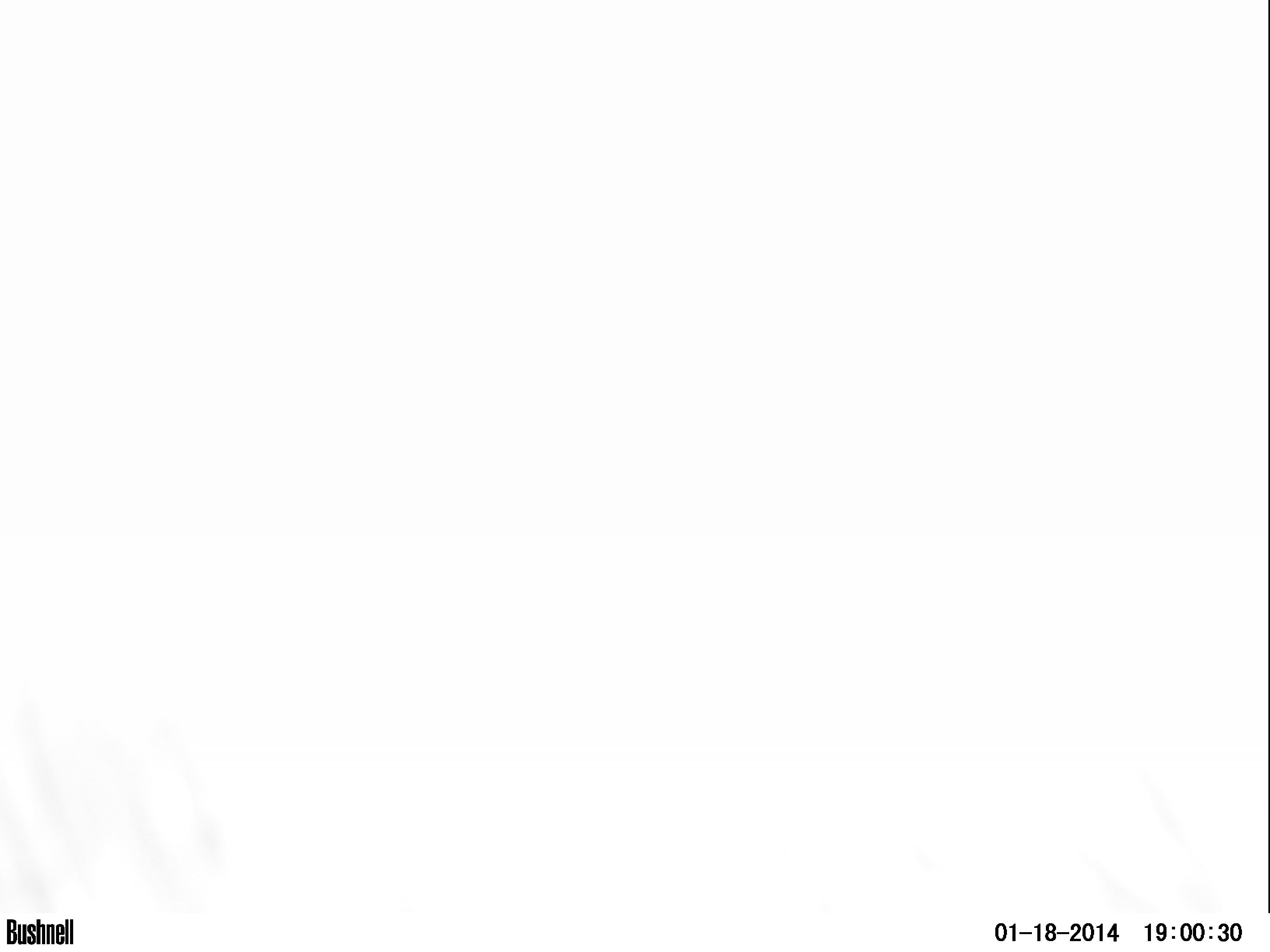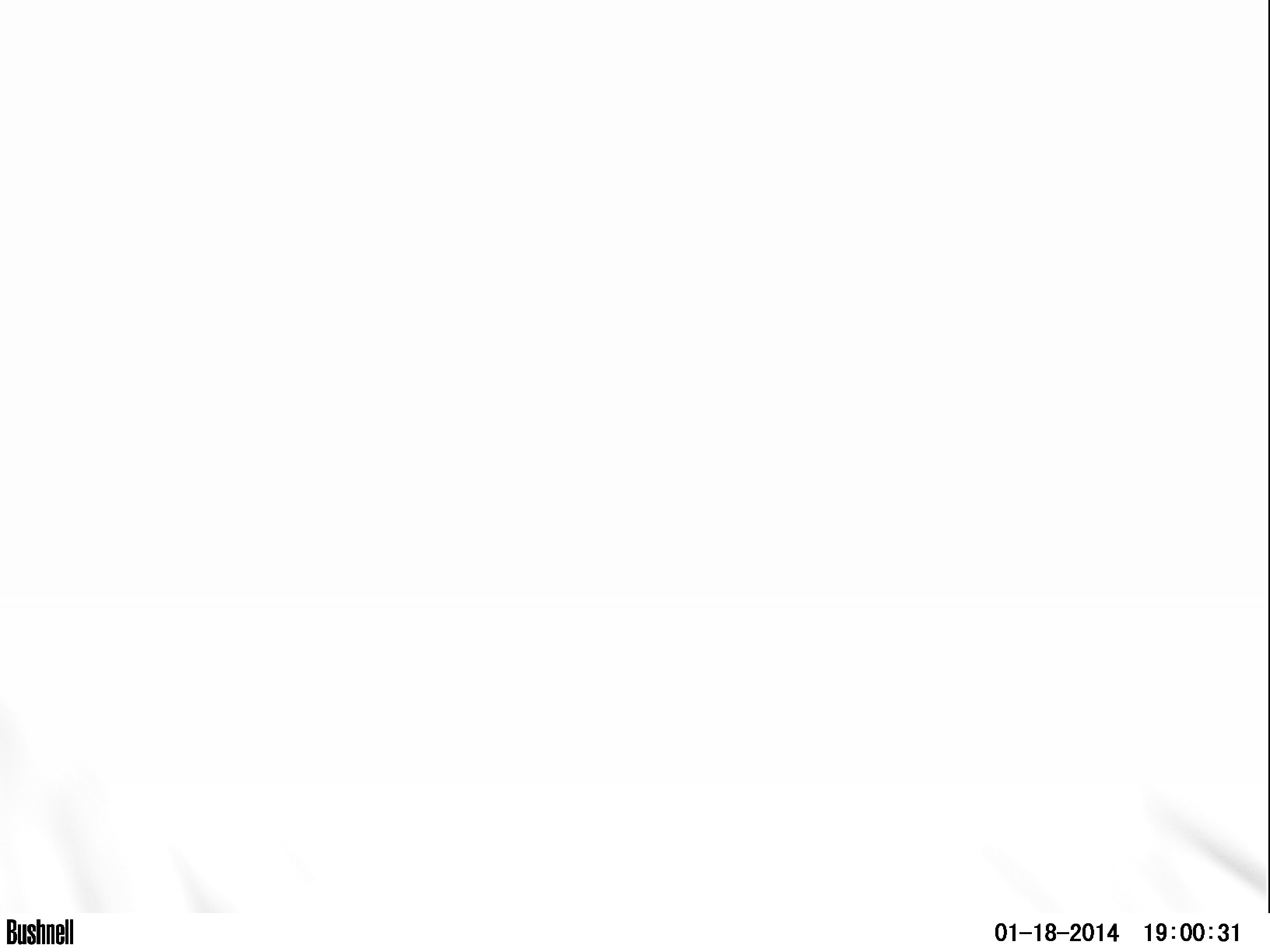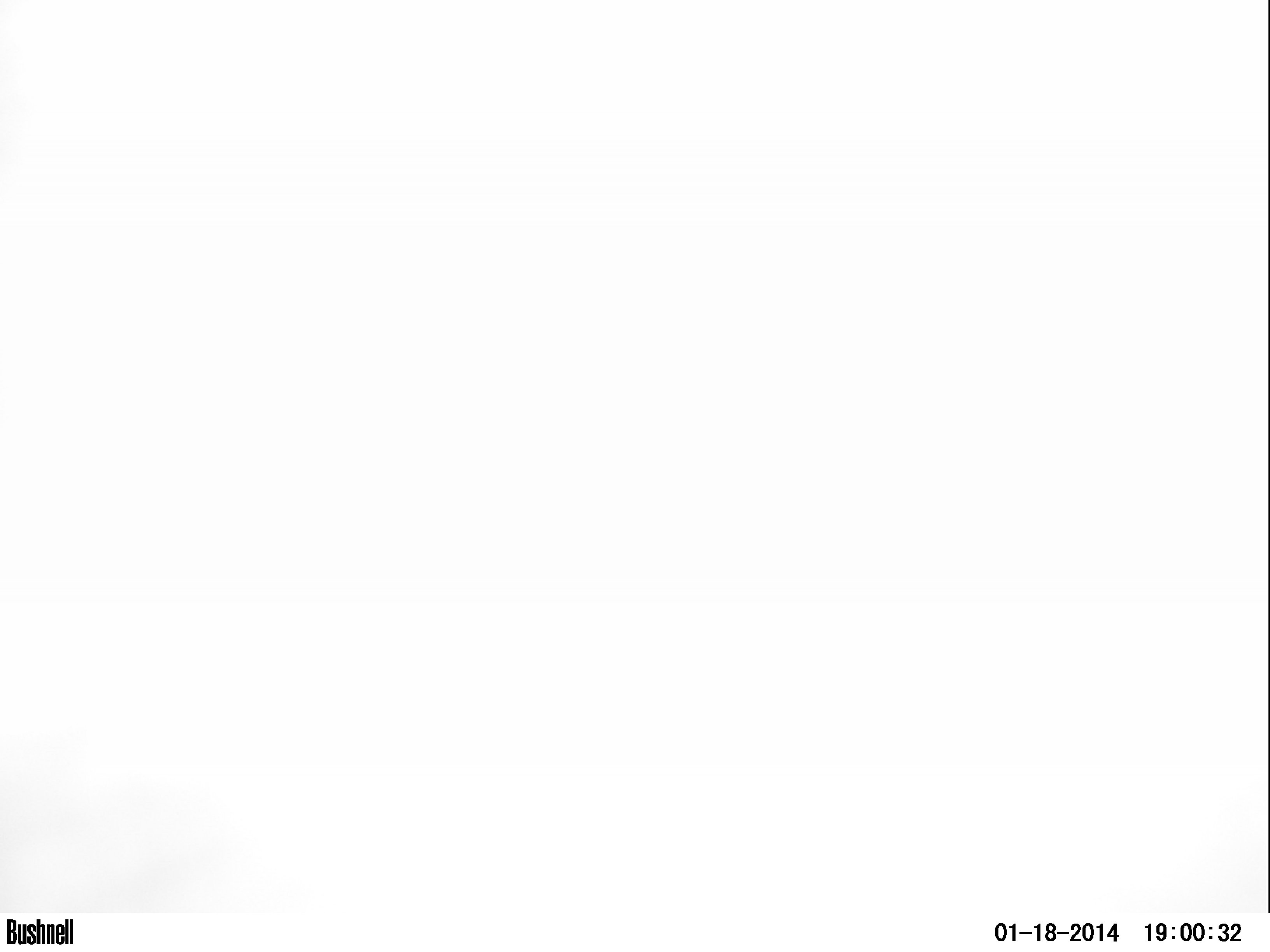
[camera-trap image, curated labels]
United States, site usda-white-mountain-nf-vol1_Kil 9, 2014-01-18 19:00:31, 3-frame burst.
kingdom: Animalia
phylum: Chordata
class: Mammalia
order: Artiodactyla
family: Cervidae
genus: Alces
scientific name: Alces alces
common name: moose